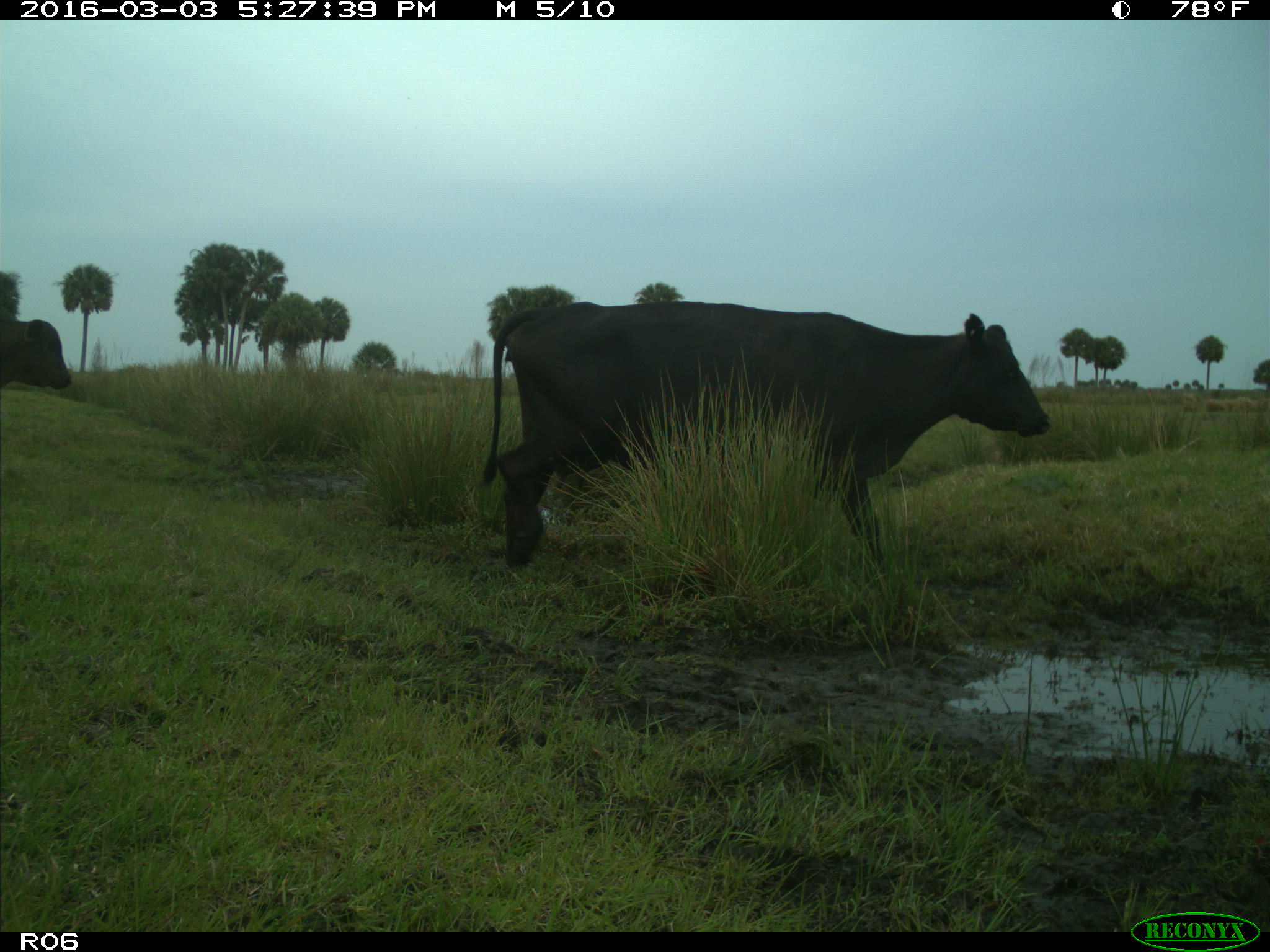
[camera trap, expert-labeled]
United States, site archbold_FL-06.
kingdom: Animalia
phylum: Chordata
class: Mammalia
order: Artiodactyla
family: Bovidae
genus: Bos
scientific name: Bos taurus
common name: domestic cow